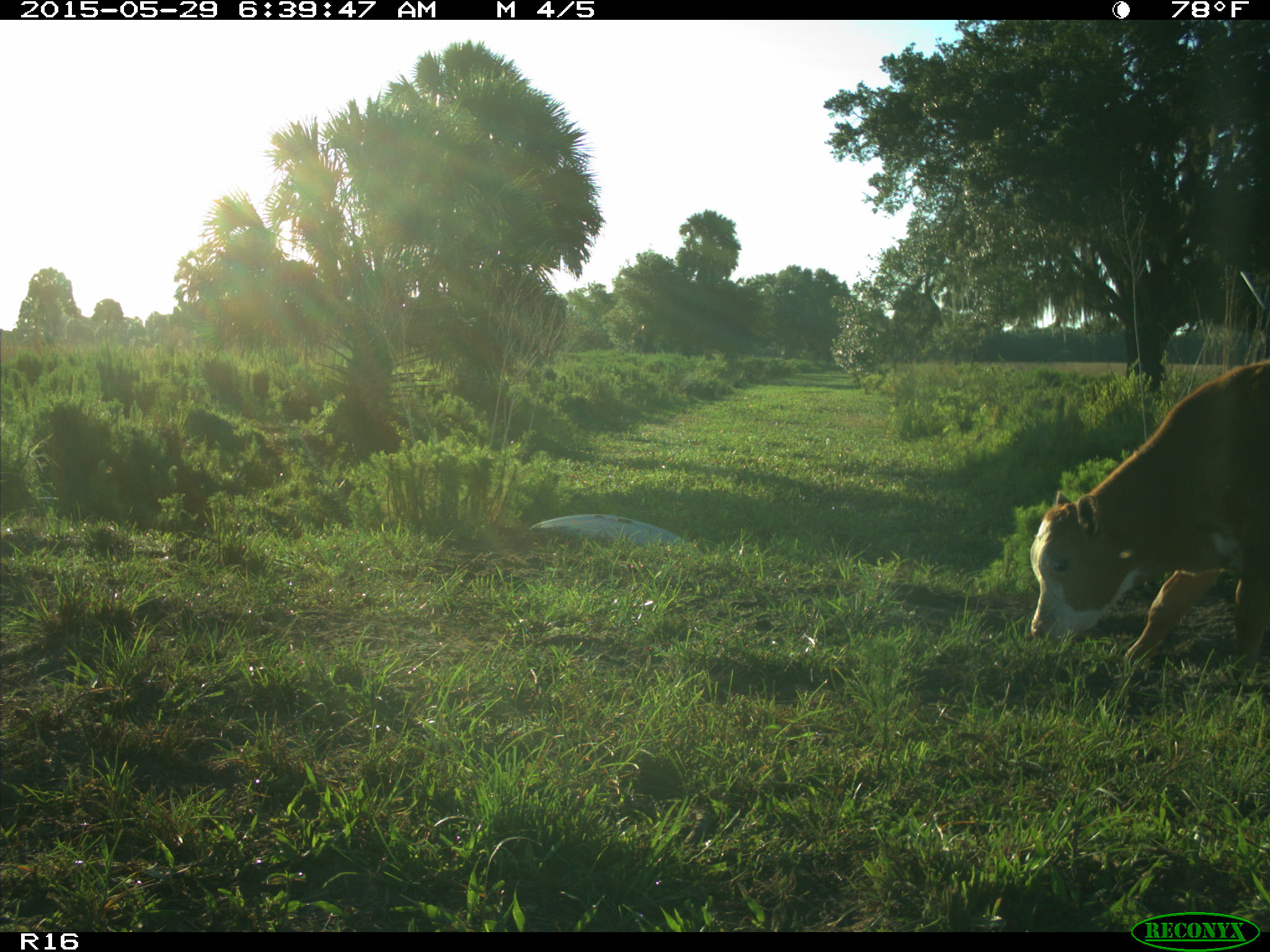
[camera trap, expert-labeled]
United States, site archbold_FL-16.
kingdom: Animalia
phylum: Chordata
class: Mammalia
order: Artiodactyla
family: Bovidae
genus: Bos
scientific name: Bos taurus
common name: domestic cow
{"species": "Bos taurus (domestic cow)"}